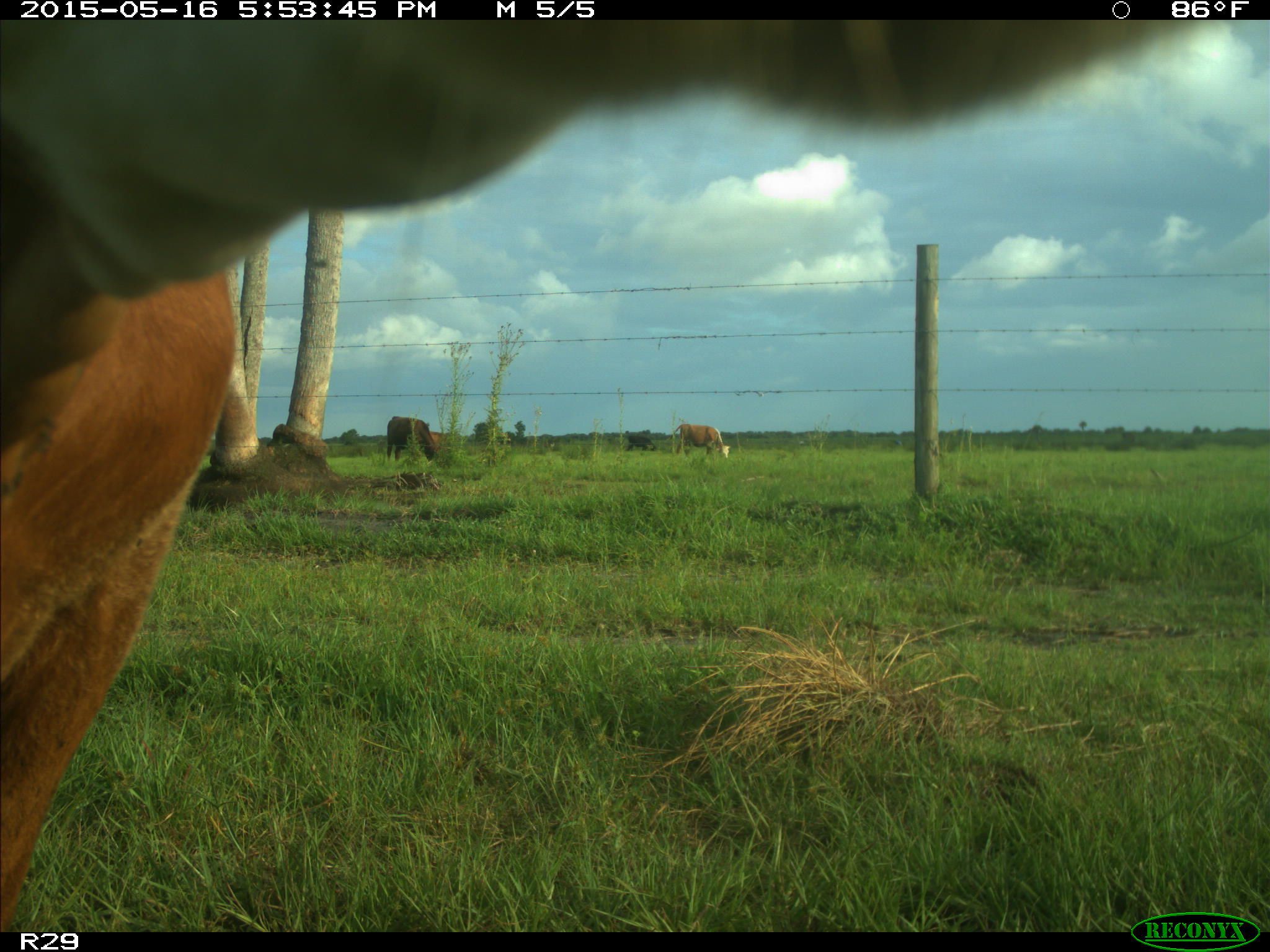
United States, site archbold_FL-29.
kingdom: Animalia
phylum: Chordata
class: Mammalia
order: Artiodactyla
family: Bovidae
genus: Bos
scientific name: Bos taurus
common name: domestic cow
Bos taurus (domestic cow).